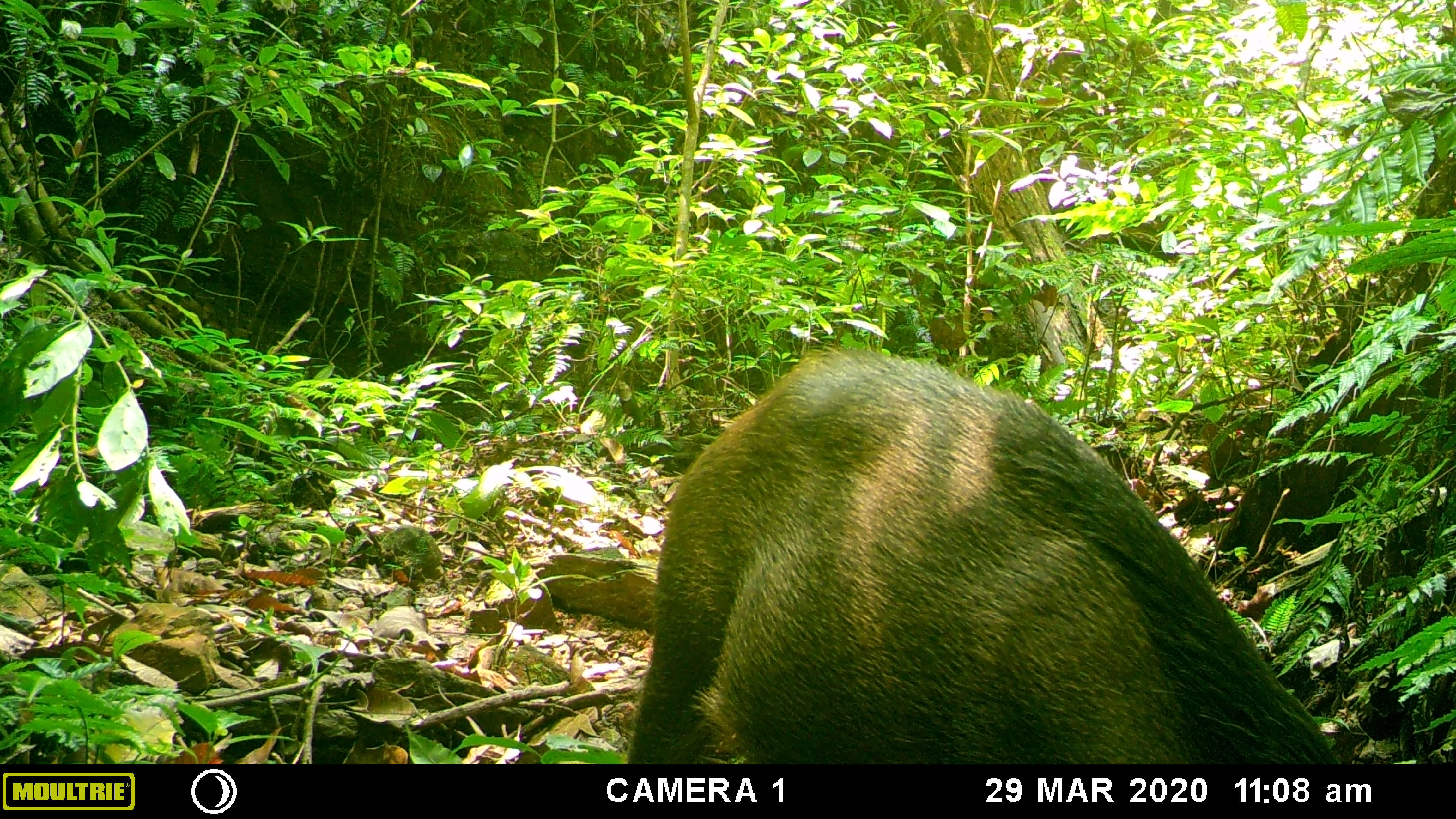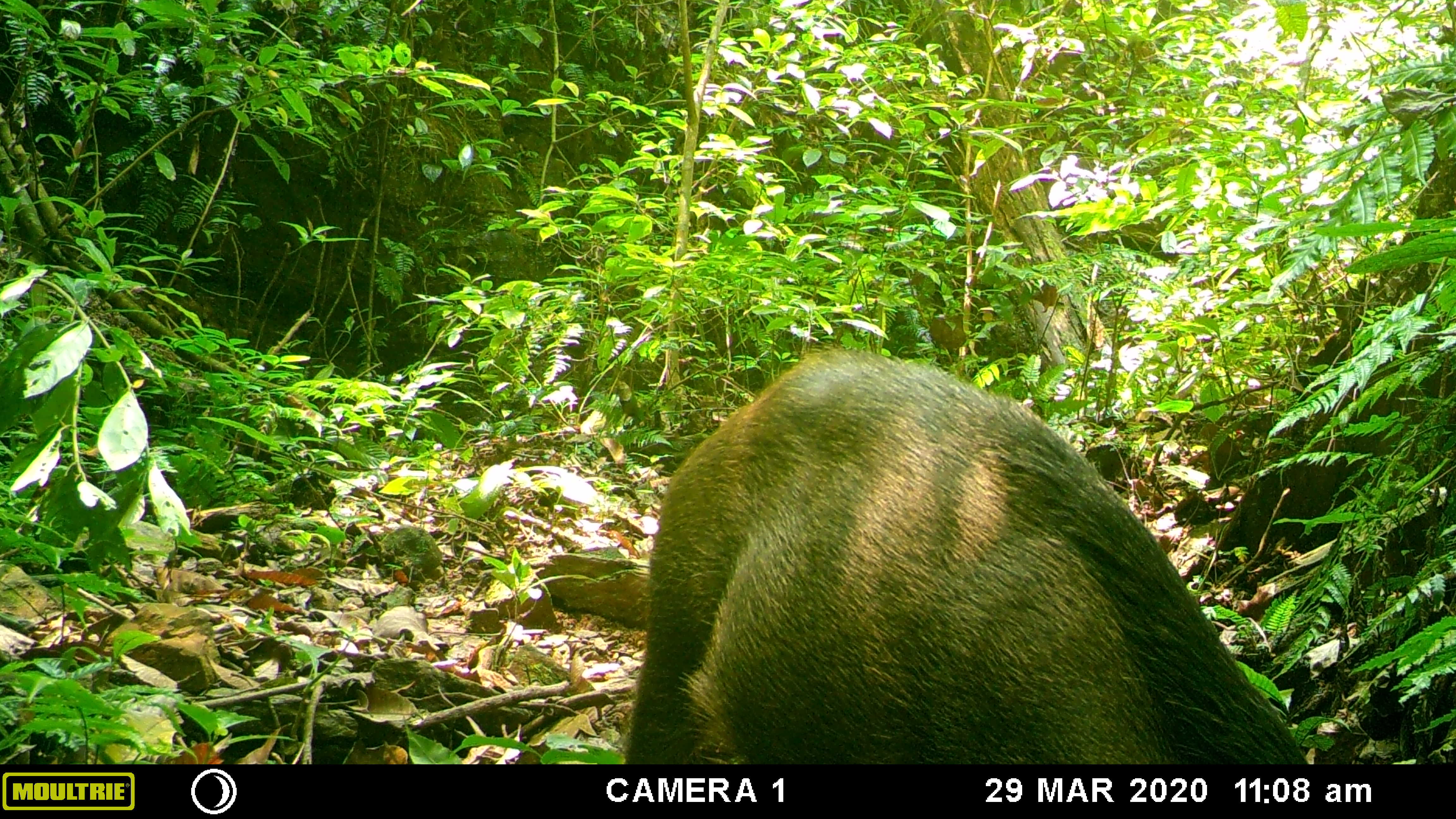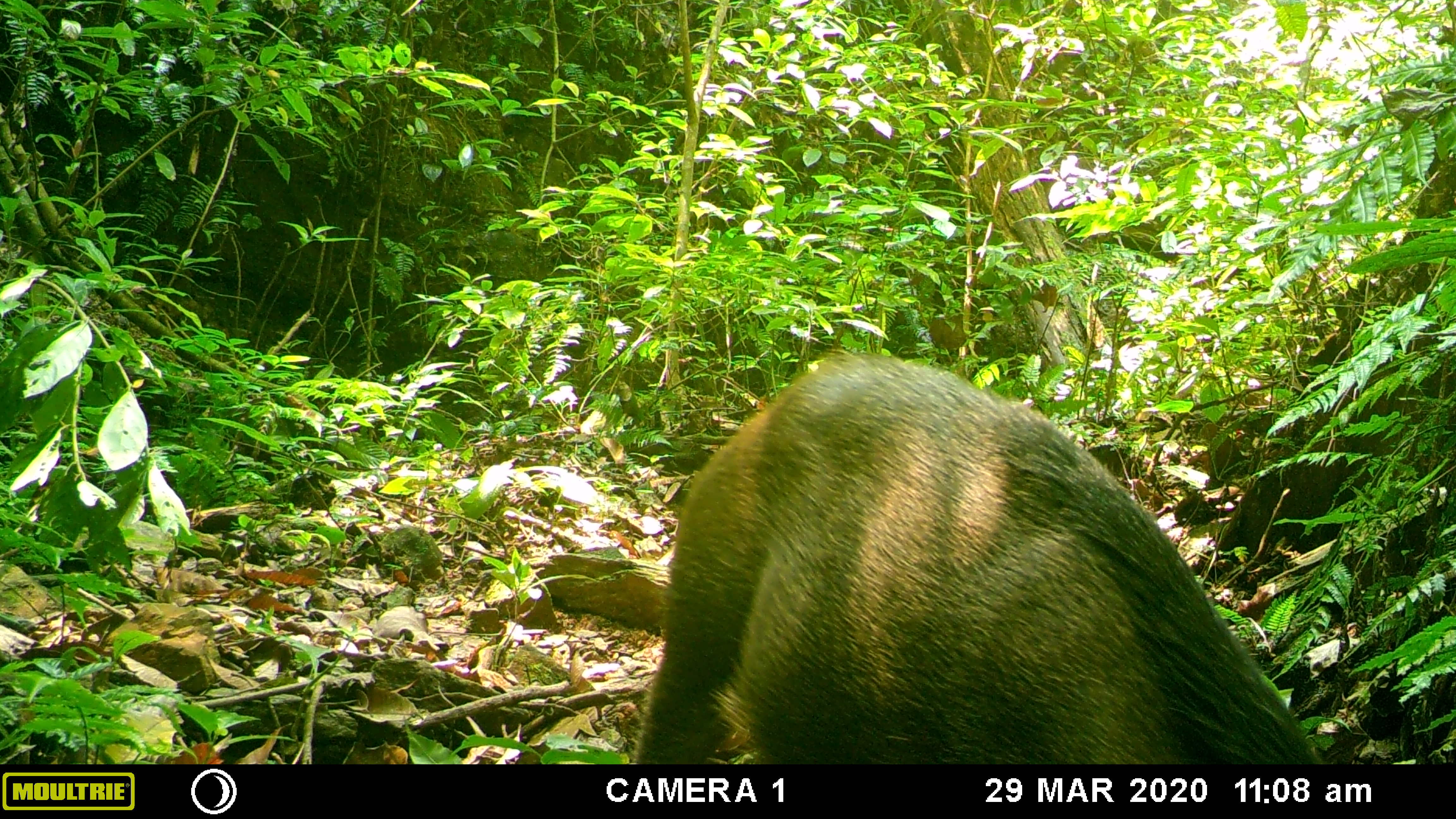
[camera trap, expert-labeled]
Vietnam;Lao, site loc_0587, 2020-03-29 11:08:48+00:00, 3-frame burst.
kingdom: Animalia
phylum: Chordata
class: Mammalia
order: Artiodactyla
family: Suidae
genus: Sus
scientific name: Sus scrofa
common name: eurasian wild pig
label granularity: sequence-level